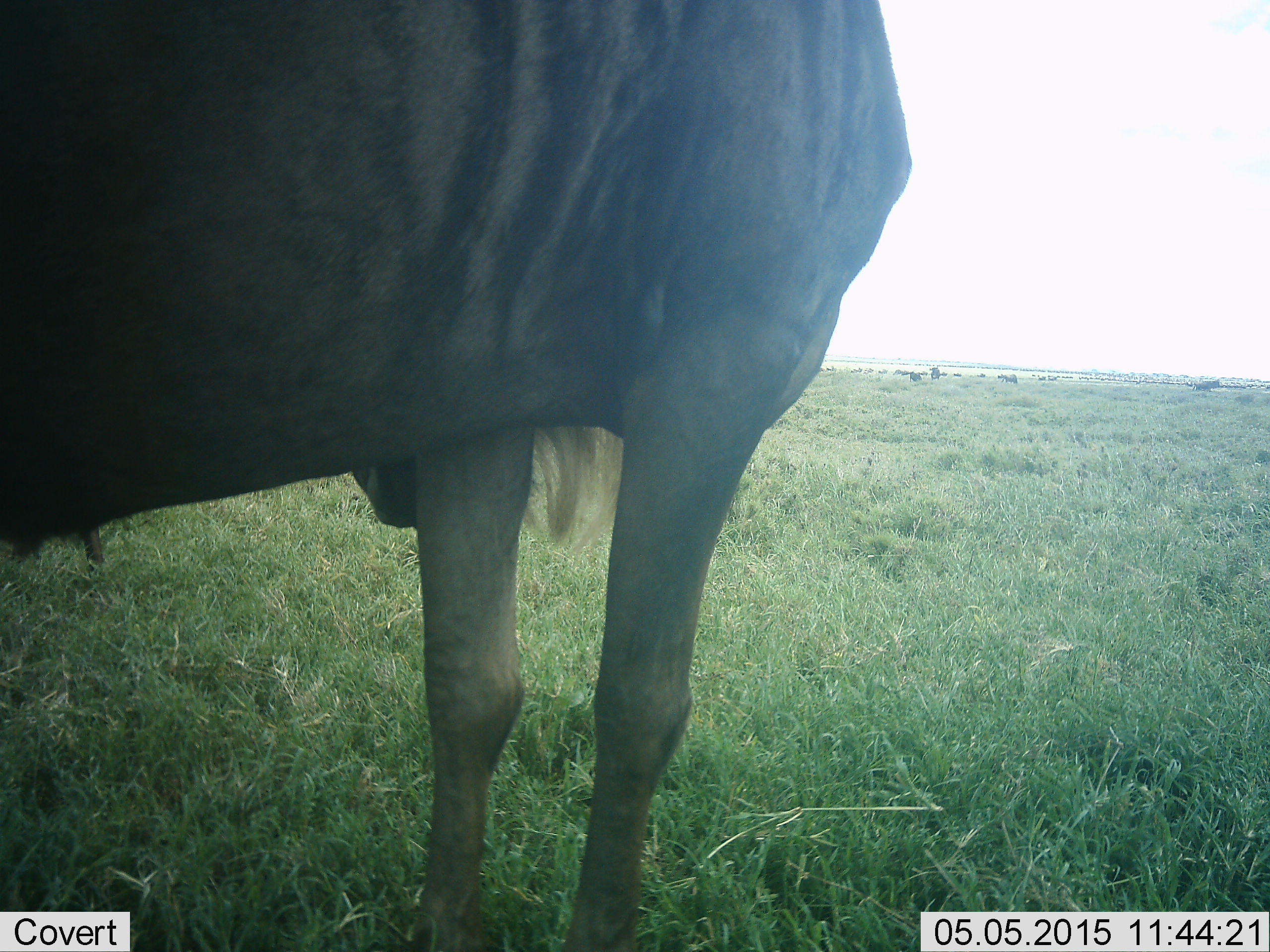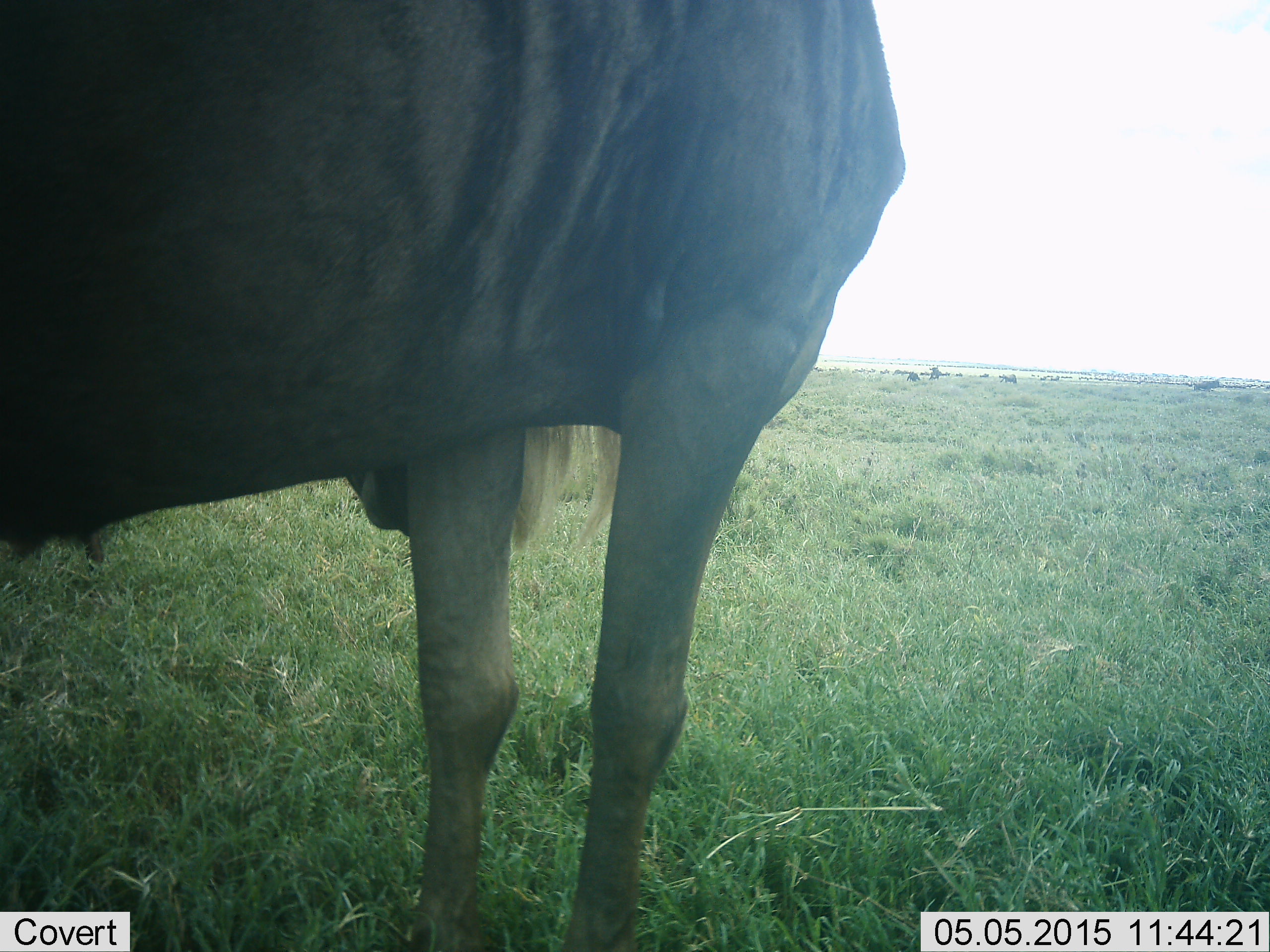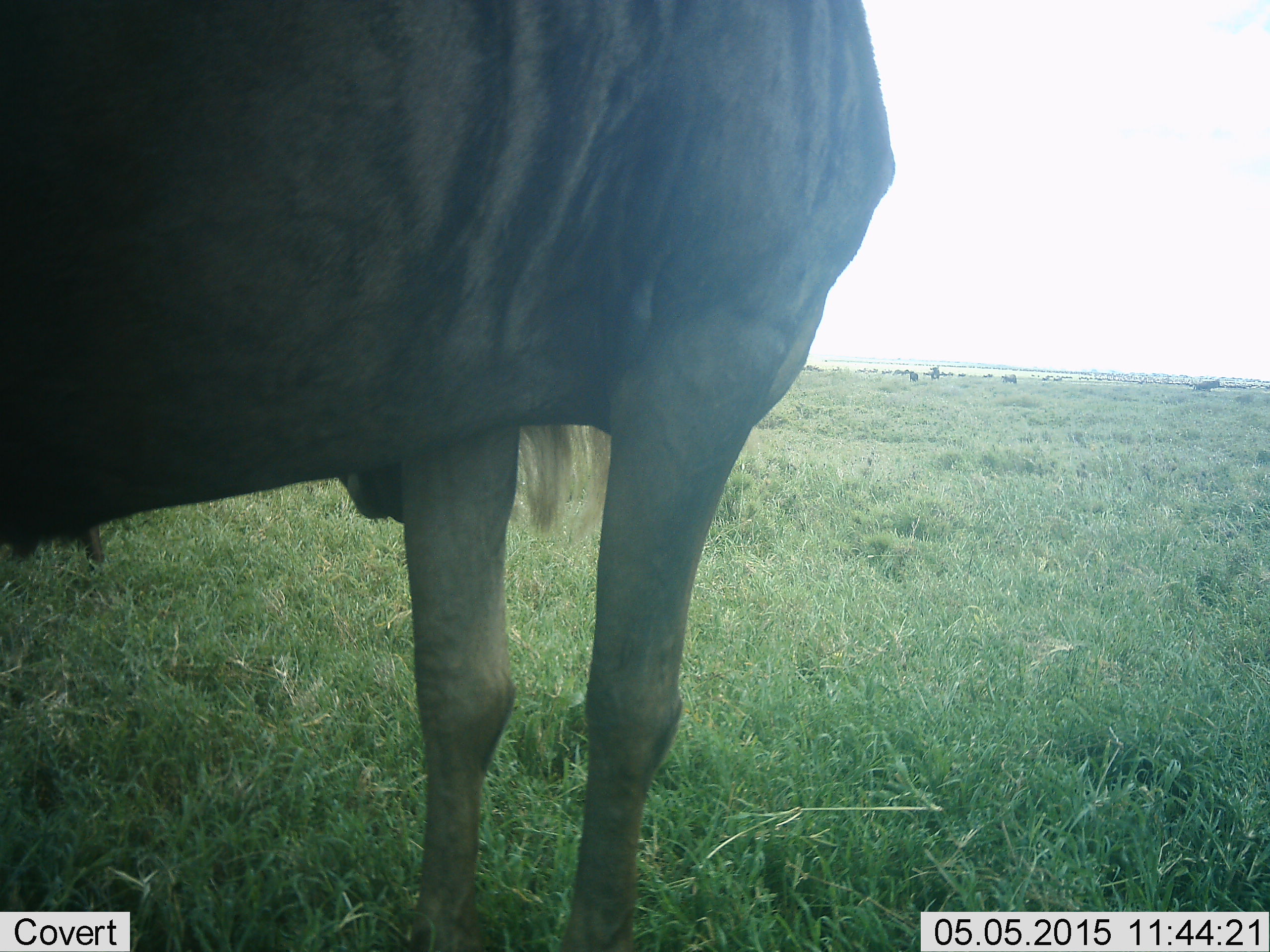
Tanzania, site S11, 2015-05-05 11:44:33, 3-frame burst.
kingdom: Animalia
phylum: Chordata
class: Mammalia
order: Artiodactyla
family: Bovidae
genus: Connochaetes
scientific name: Connochaetes taurinus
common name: blue wildebeest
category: wildebeest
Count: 1.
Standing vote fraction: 90%.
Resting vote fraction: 0%.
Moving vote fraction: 40%.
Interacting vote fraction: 10%.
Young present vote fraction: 0%.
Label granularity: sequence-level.